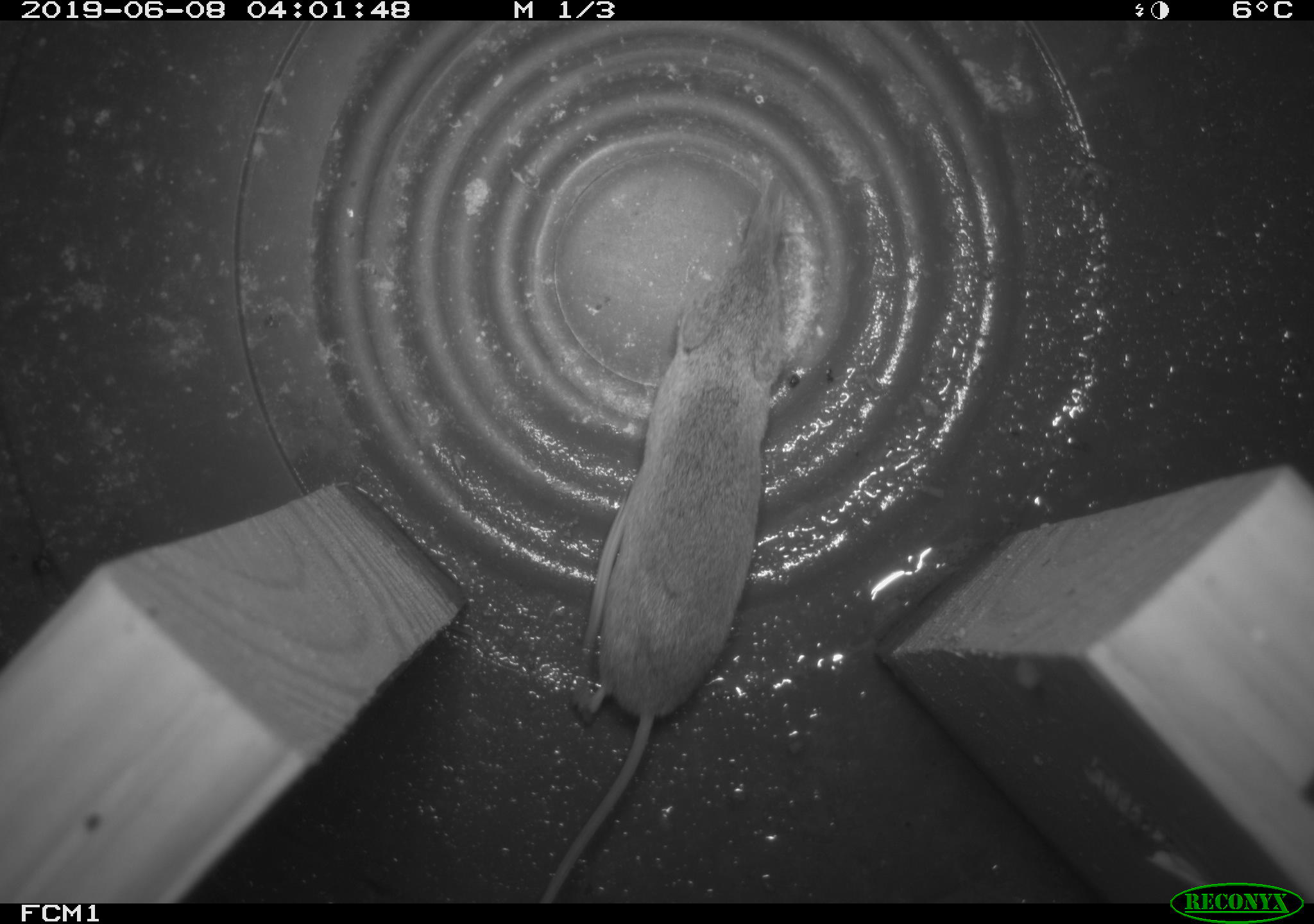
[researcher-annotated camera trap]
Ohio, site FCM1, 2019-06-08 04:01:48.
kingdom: Animalia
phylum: Chordata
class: Mammalia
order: Eulipotyphla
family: Soricidae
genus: Sorex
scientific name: Sorex cinereus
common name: masked shrew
Masked shrew (Sorex cinereus).